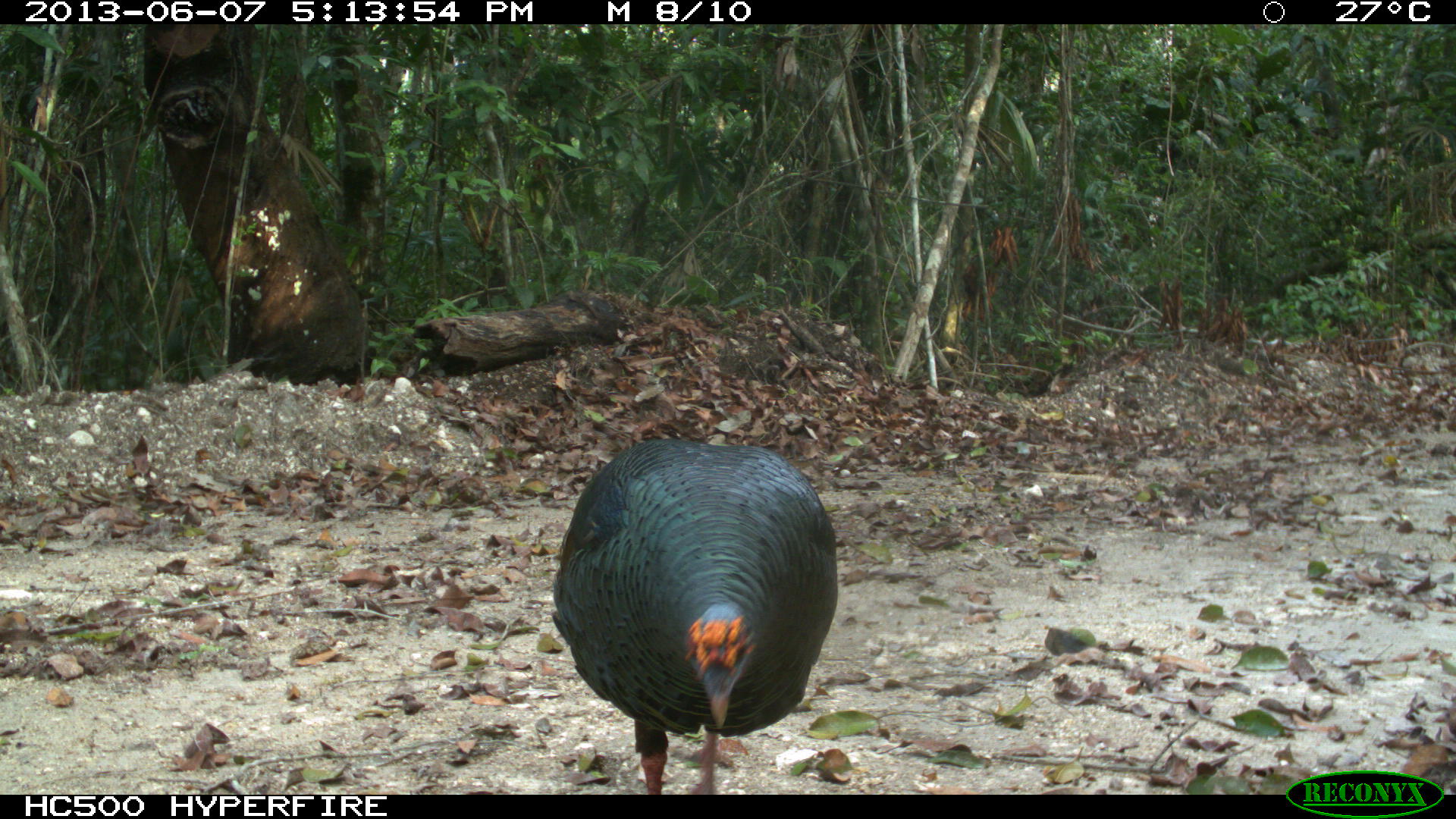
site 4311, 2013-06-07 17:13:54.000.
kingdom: Animalia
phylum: Chordata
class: Aves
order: Galliformes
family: Phasianidae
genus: Meleagris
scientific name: Meleagris ocellata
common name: ocellated turkey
Meleagris ocellata (ocellated turkey), count 1, sex male.